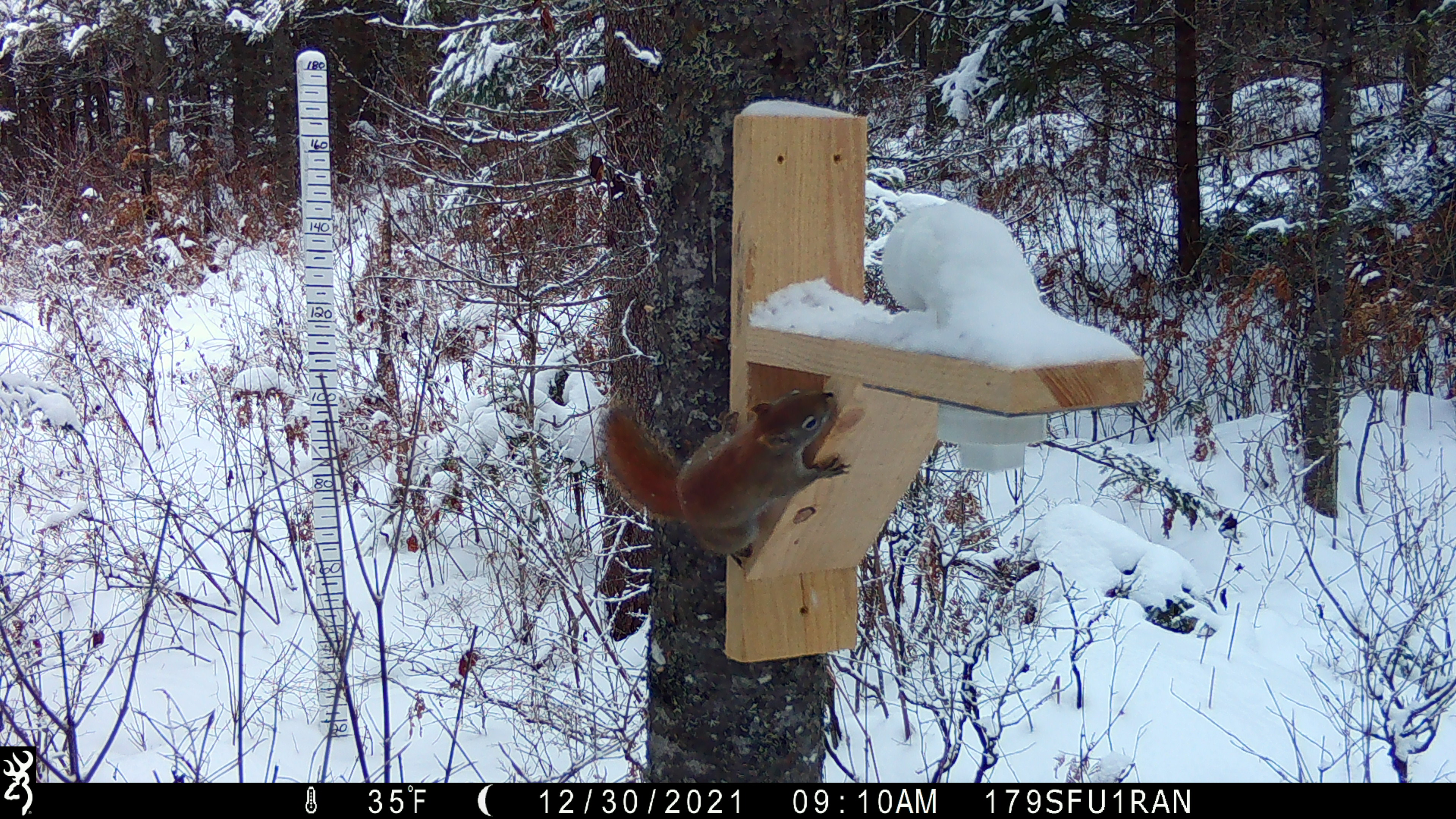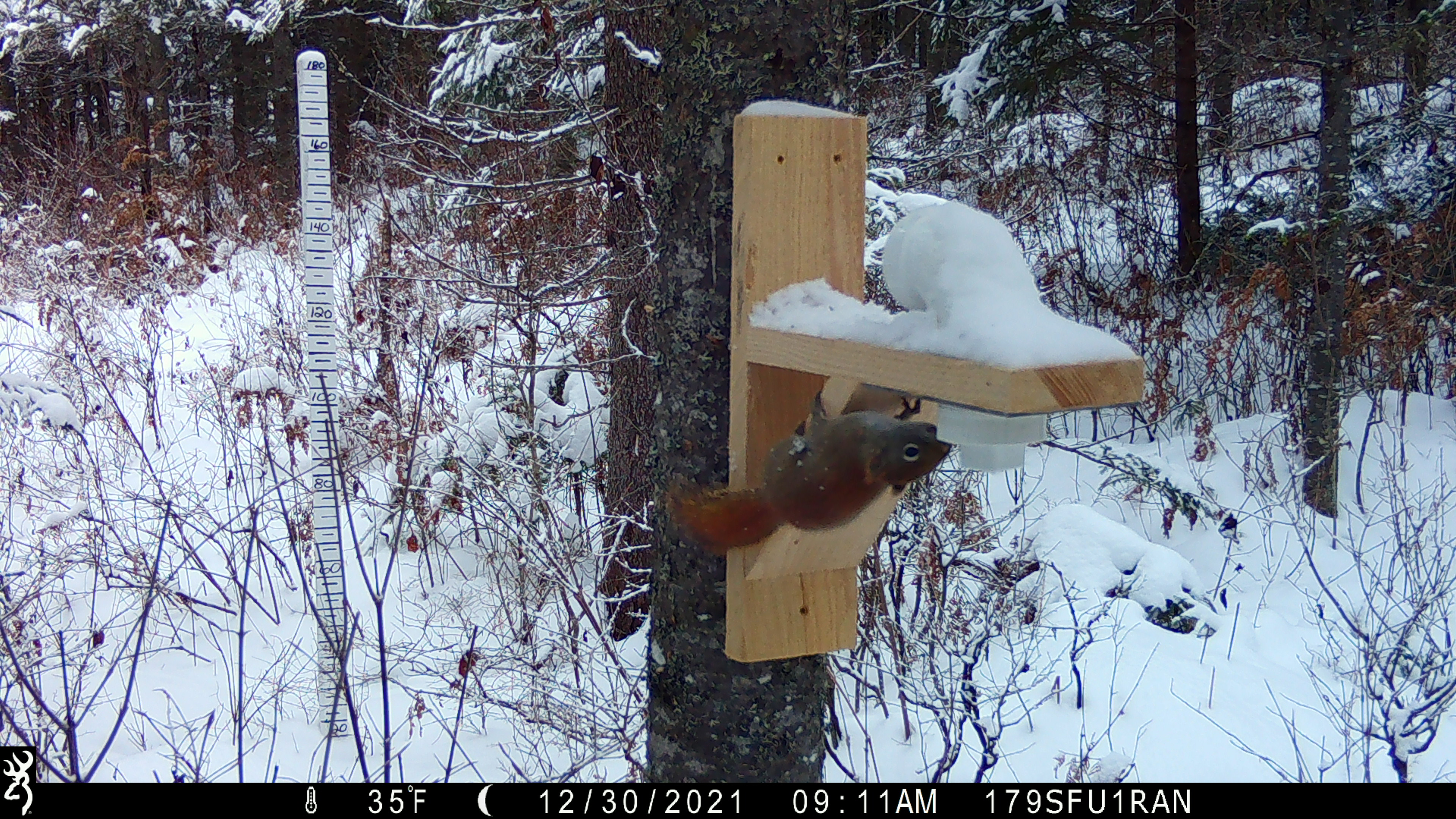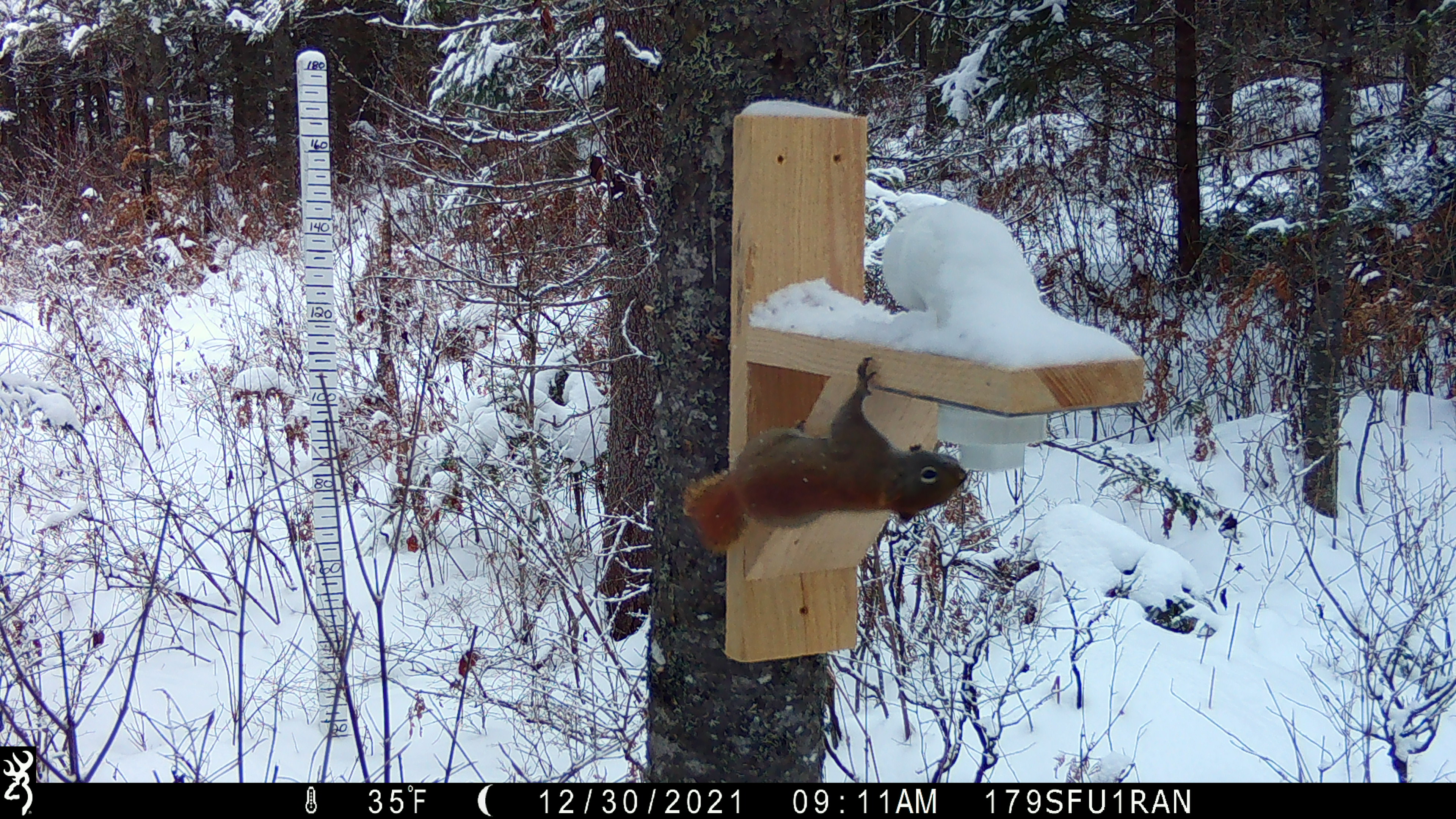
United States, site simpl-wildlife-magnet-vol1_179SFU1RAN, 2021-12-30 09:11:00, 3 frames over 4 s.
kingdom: Animalia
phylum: Chordata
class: Mammalia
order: Rodentia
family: Sciuridae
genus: Tamiasciurus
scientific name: Tamiasciurus hudsonicus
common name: red squirrel